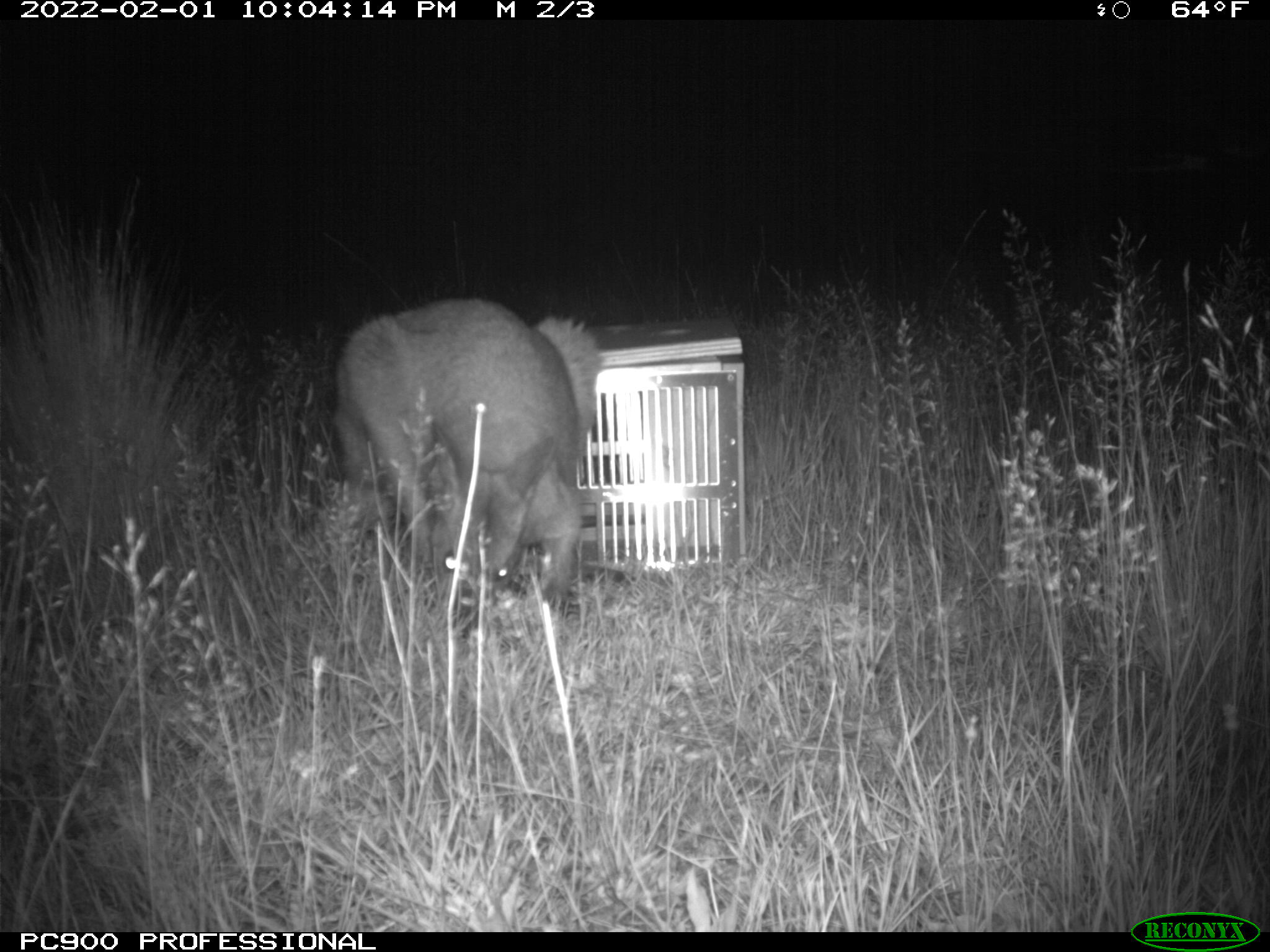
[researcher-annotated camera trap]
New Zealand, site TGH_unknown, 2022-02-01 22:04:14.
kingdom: Animalia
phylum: Chordata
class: Mammalia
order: Diprotodontia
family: Macropodidae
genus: Notamacropus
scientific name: Notamacropus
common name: wallaby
Wallaby (Notamacropus).